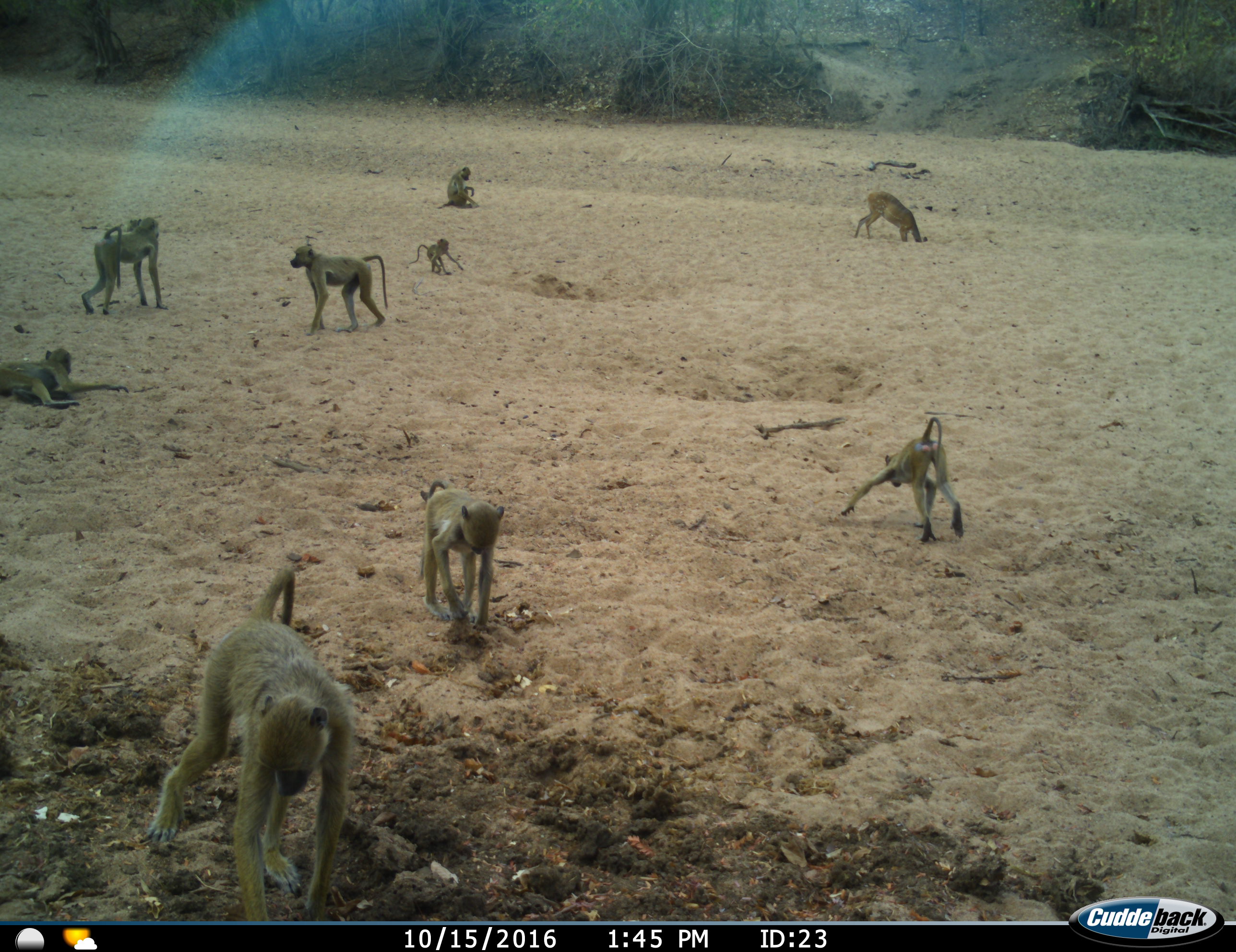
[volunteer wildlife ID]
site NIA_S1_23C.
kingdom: Animalia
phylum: Chordata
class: Mammalia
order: Primates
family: Cercopithecidae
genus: Papio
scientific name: Papio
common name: baboon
Baboon (Papio), count 8. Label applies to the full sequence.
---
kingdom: Animalia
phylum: Chordata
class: Mammalia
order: Artiodactyla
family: Bovidae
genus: Tragelaphus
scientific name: Tragelaphus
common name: kudu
Kudu (Tragelaphus), count 1. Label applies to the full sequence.